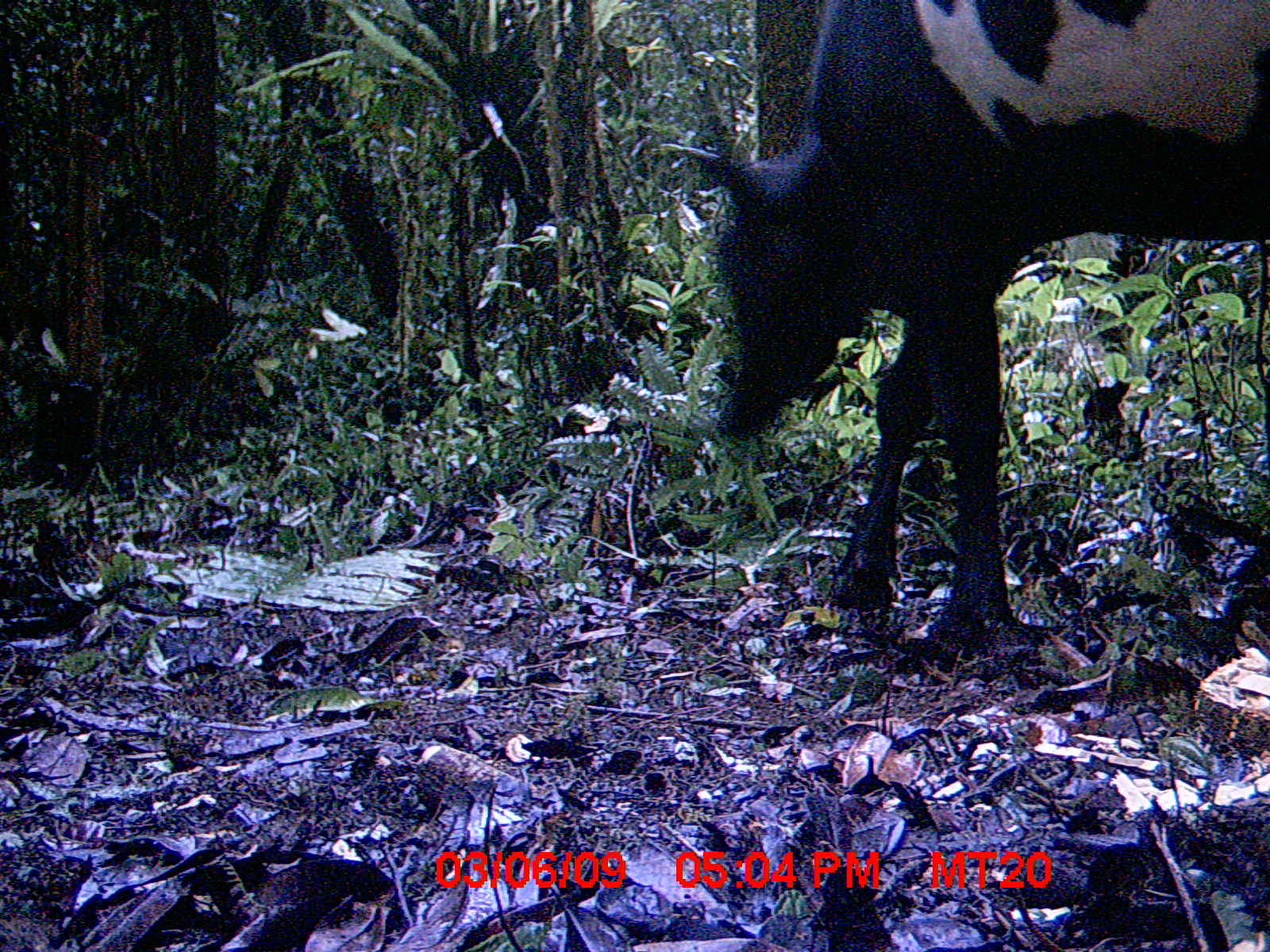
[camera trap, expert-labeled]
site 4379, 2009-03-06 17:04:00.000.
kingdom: Animalia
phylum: Chordata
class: Mammalia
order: Artiodactyla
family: Bovidae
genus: Bos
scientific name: Bos taurus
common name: domestic cattle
Bos taurus (domestic cattle), count 2.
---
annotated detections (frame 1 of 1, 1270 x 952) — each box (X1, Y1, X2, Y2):
bos taurus: (694, 0, 1270, 653)